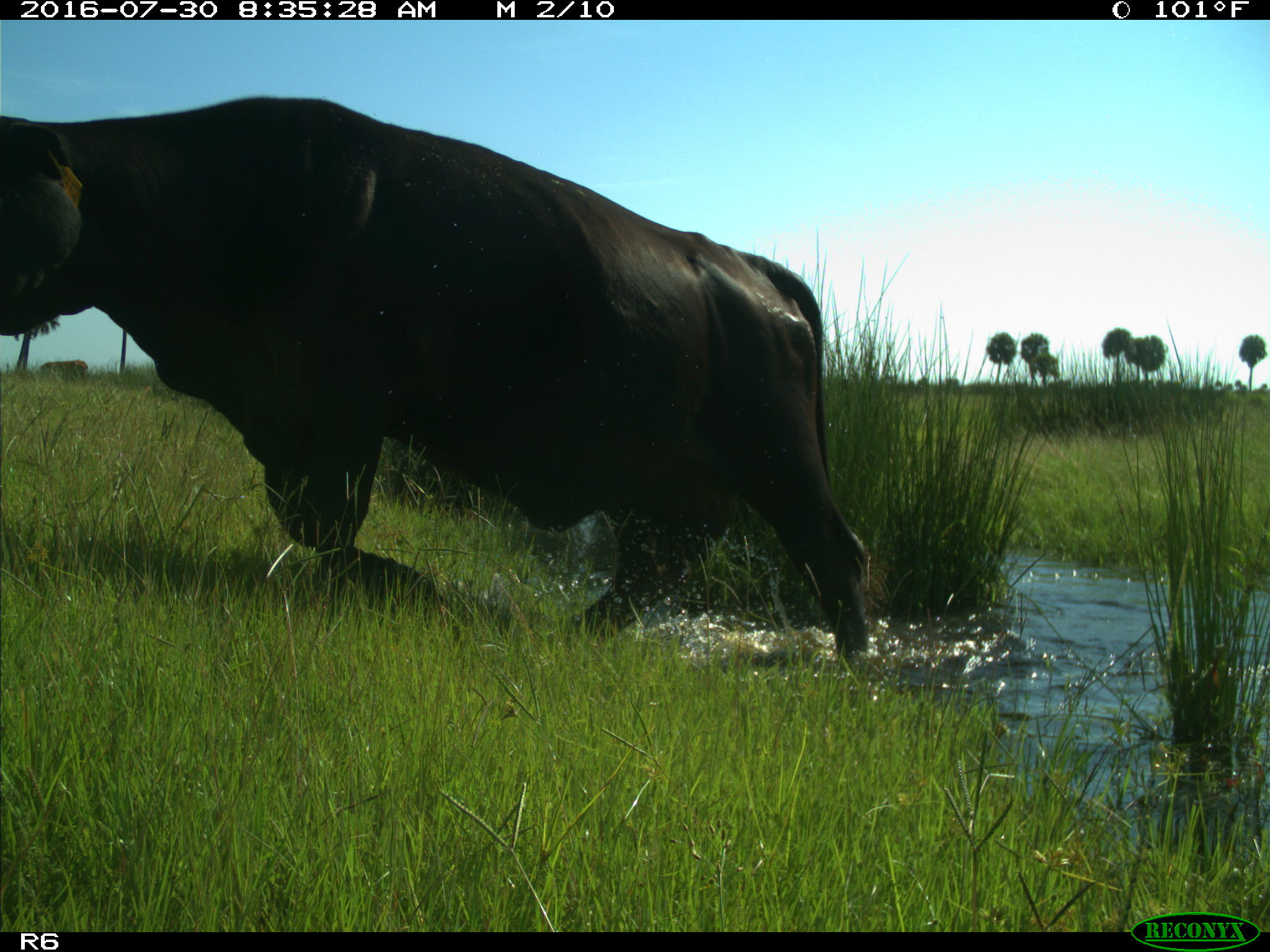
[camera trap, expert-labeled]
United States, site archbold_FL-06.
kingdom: Animalia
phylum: Chordata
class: Mammalia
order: Artiodactyla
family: Bovidae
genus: Bos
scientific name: Bos taurus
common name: domestic cow